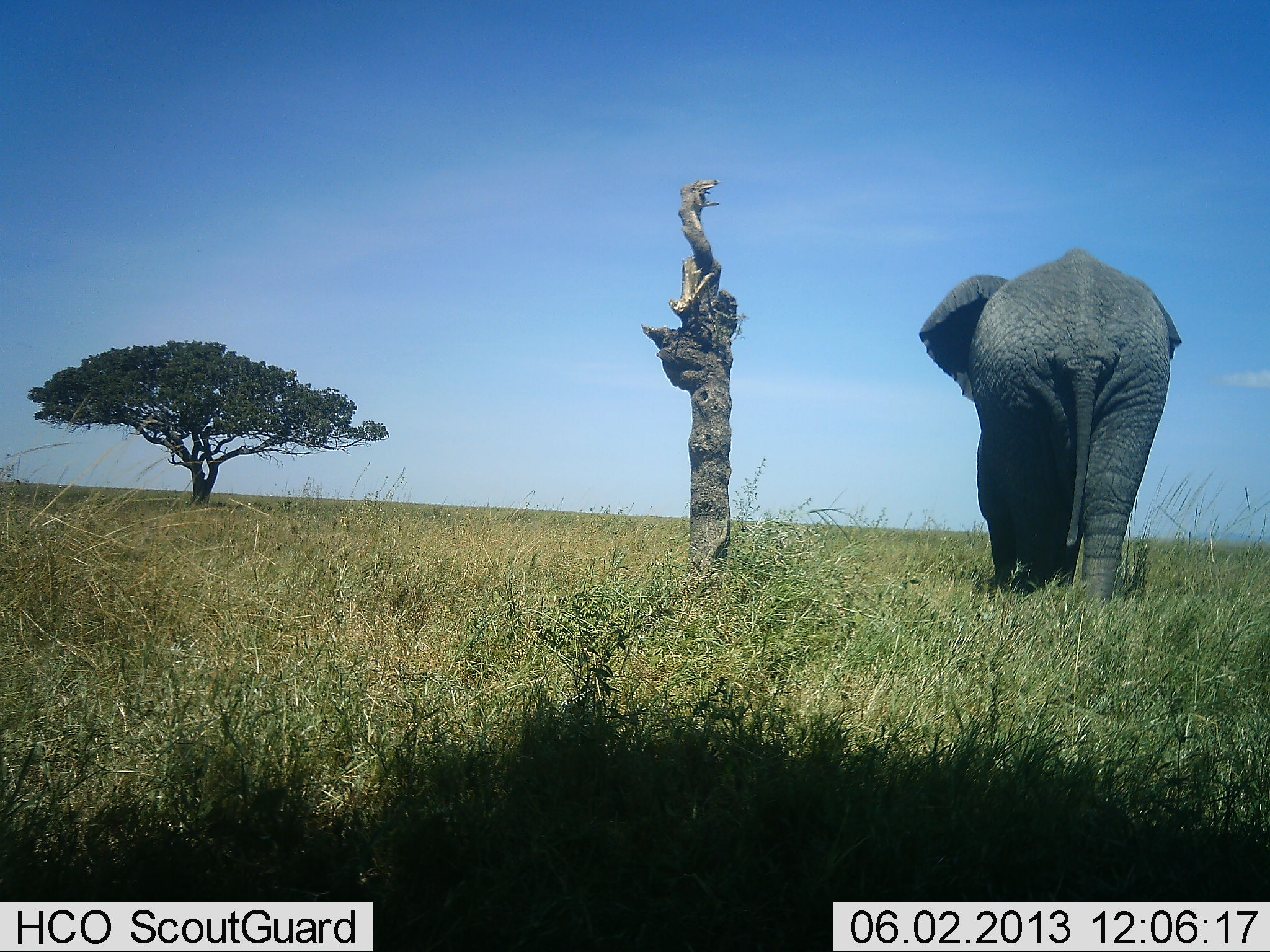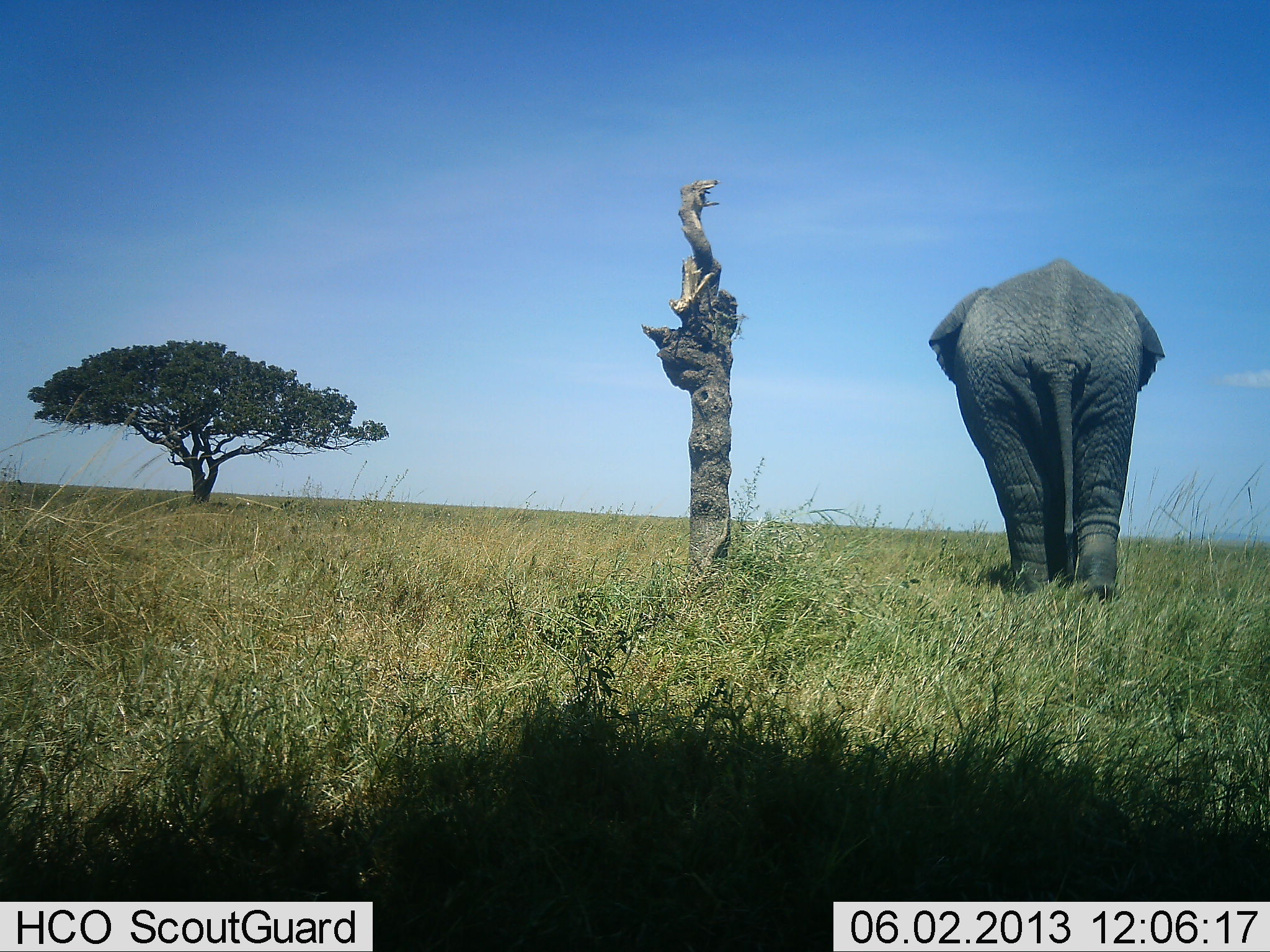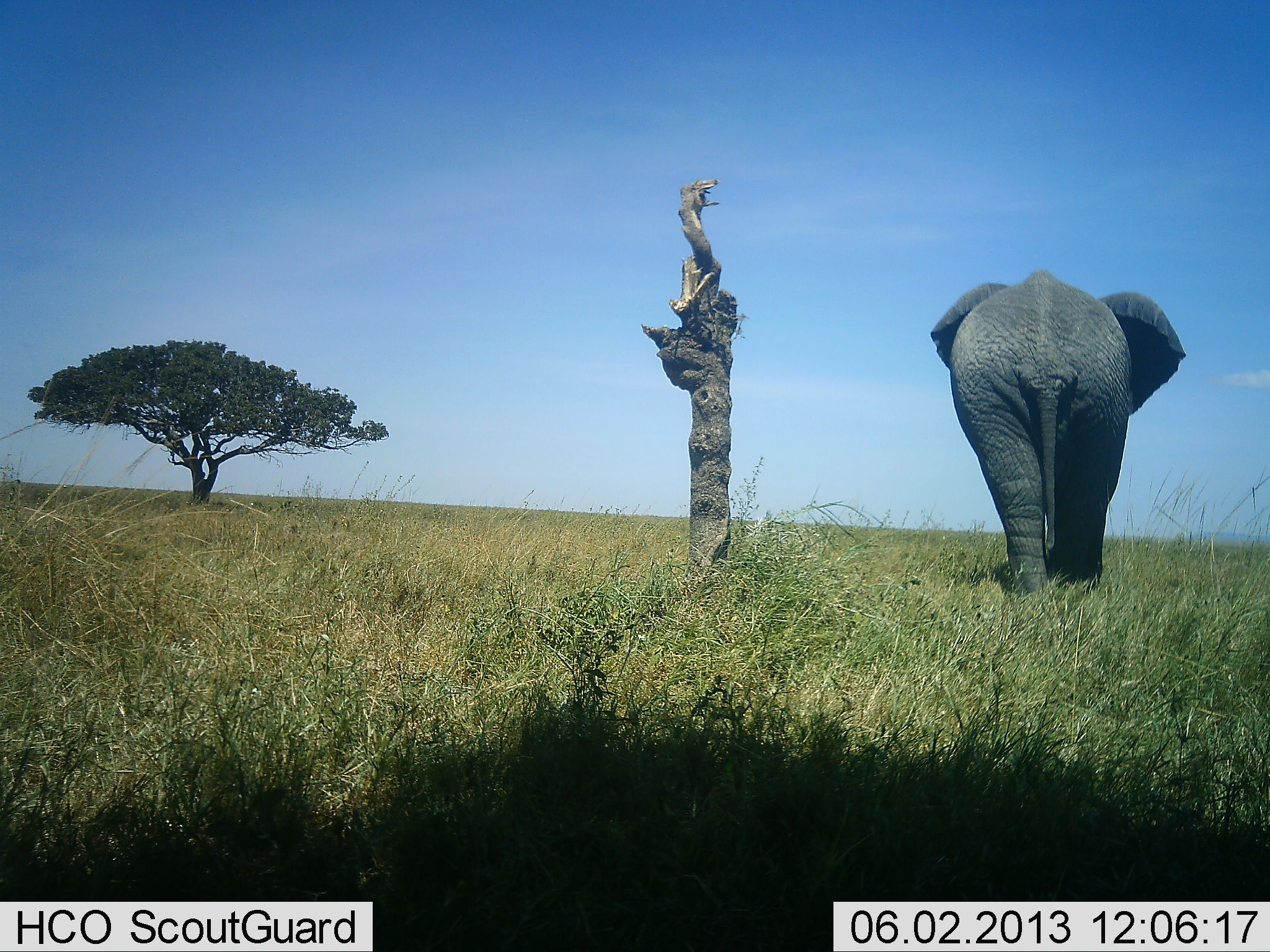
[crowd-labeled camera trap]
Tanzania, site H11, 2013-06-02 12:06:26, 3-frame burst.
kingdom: Animalia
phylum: Chordata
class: Mammalia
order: Proboscidea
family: Elephantidae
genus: Loxodonta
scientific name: Loxodonta africana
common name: african bush elephant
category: elephant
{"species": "elephant (african bush elephant) (Loxodonta africana)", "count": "1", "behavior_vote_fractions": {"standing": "0%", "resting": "0%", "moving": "100%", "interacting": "0%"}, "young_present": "0%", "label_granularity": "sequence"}